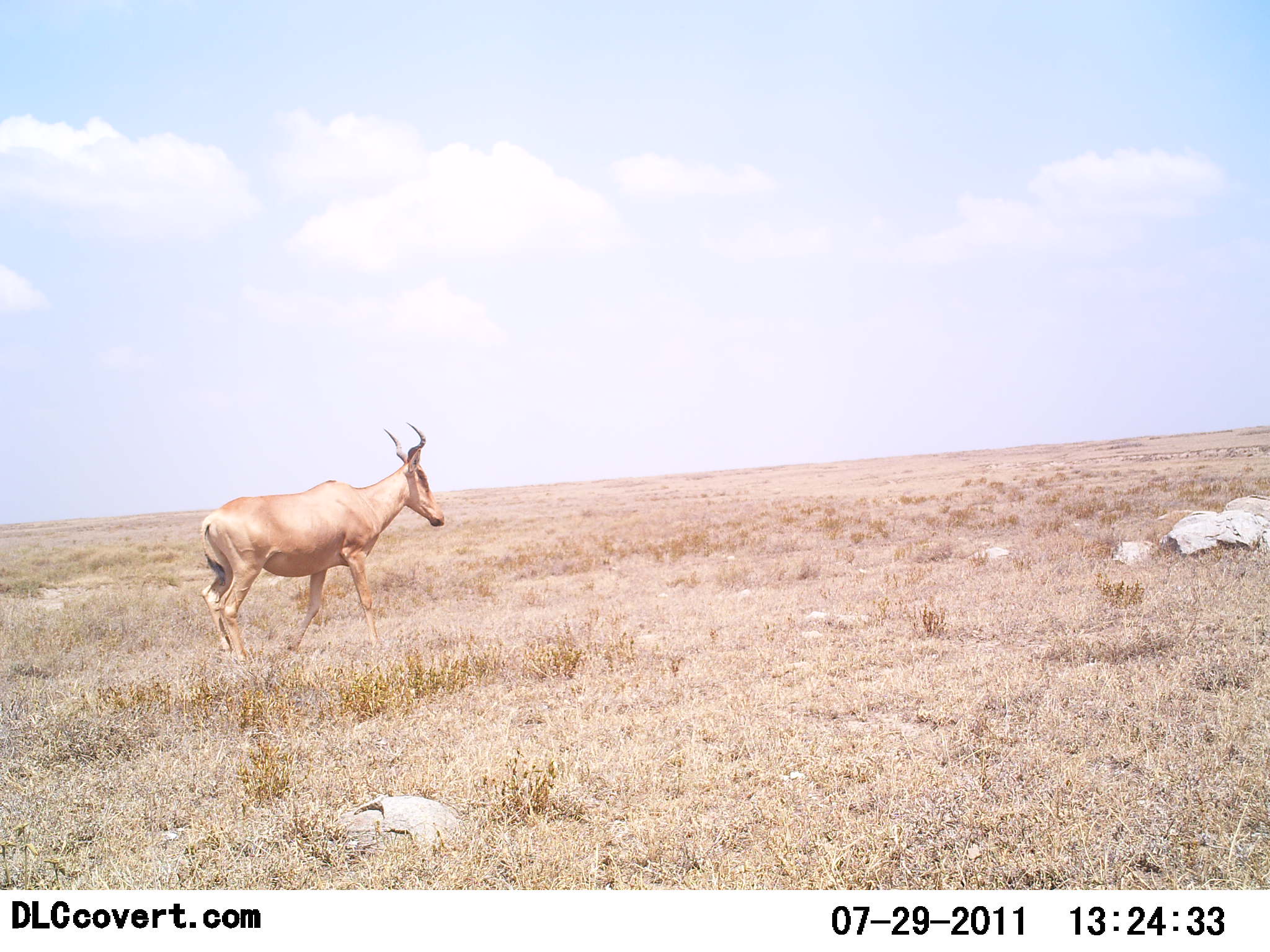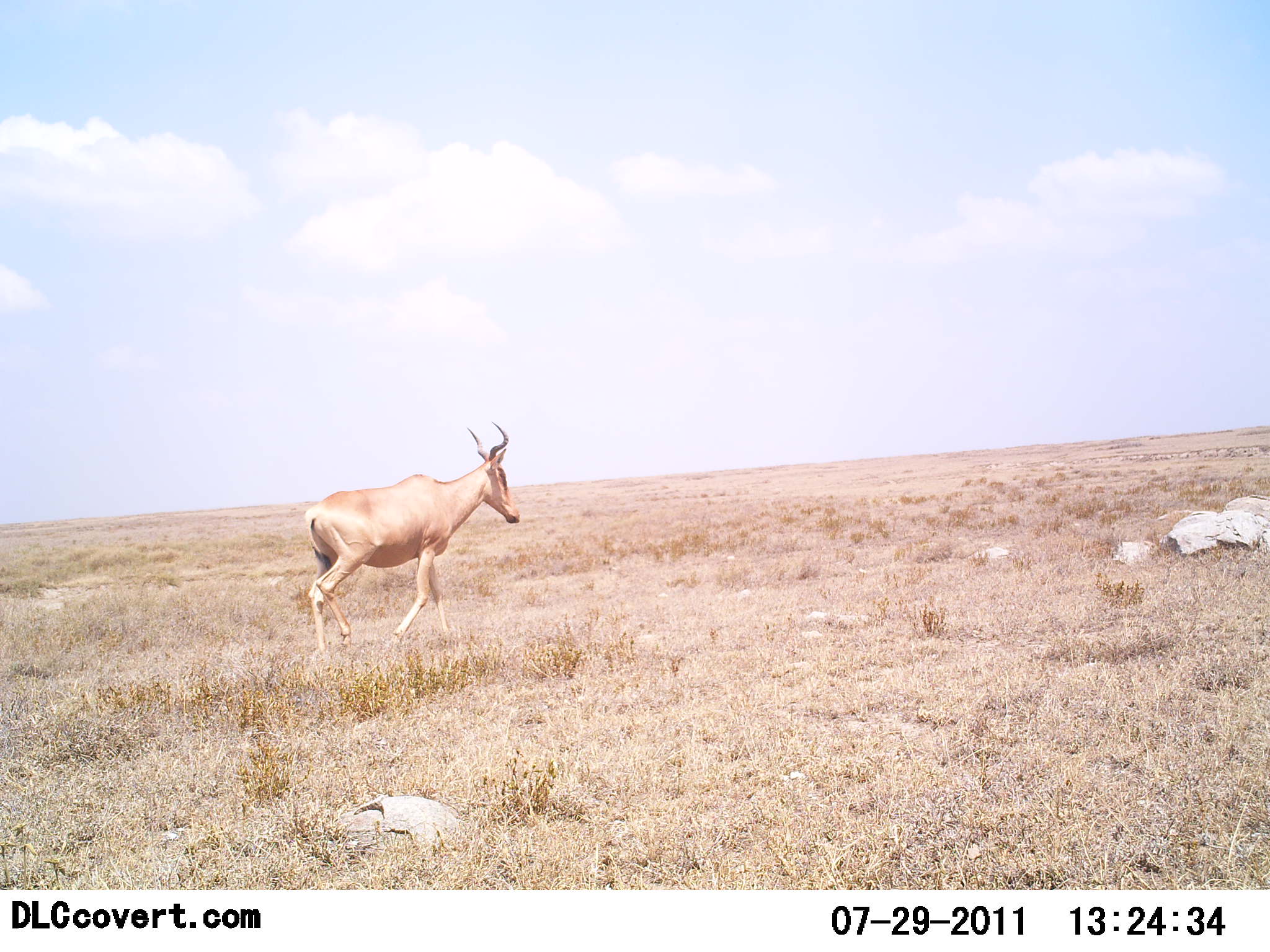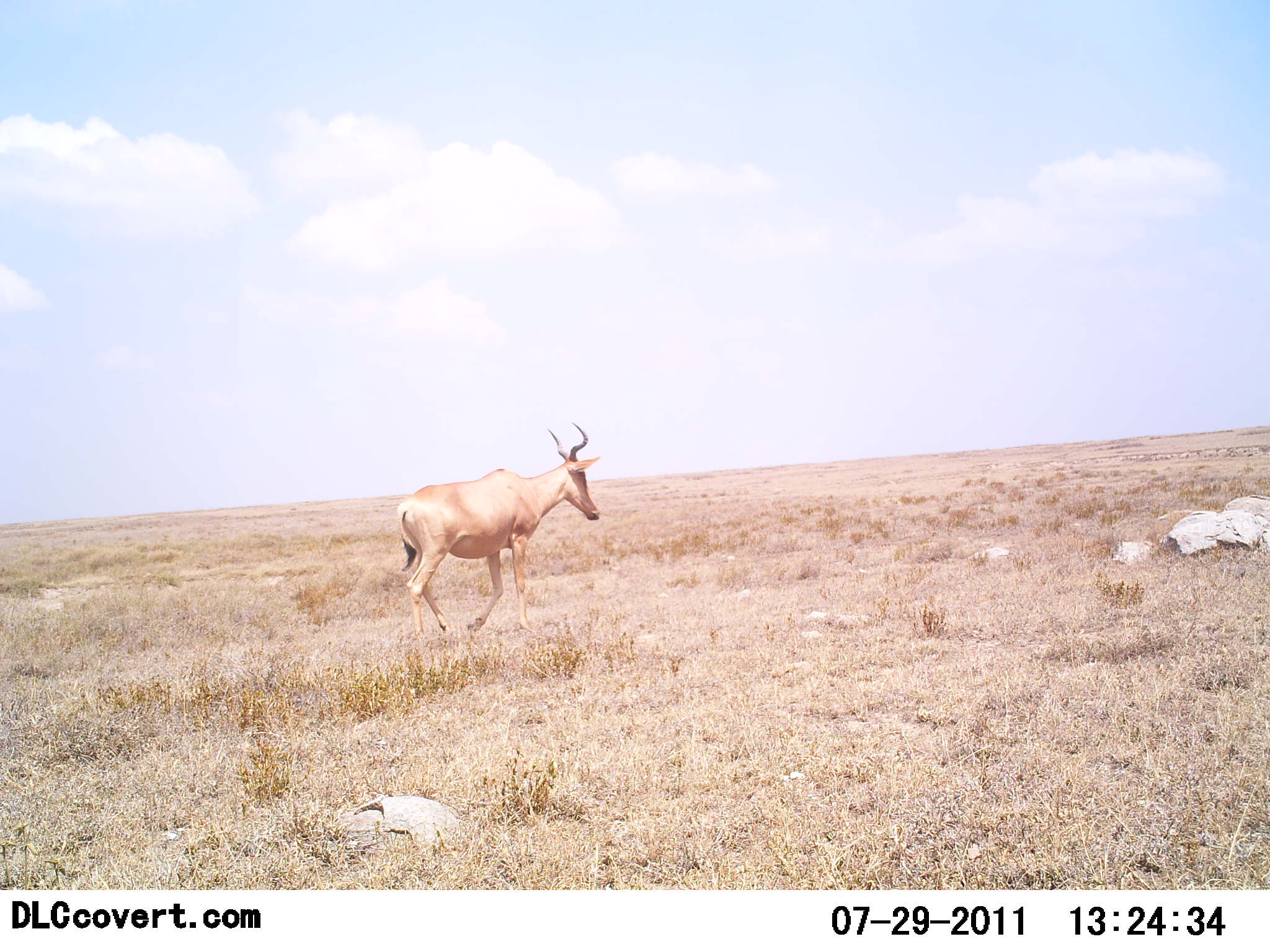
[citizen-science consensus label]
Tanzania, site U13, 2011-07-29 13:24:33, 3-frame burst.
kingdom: Animalia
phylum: Chordata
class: Mammalia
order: Artiodactyla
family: Bovidae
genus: Alcelaphus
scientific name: Alcelaphus buselaphus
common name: hartebeest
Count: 1.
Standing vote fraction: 0%.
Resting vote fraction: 0%.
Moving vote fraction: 100%.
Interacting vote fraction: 0%.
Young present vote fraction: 0%.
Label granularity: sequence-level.